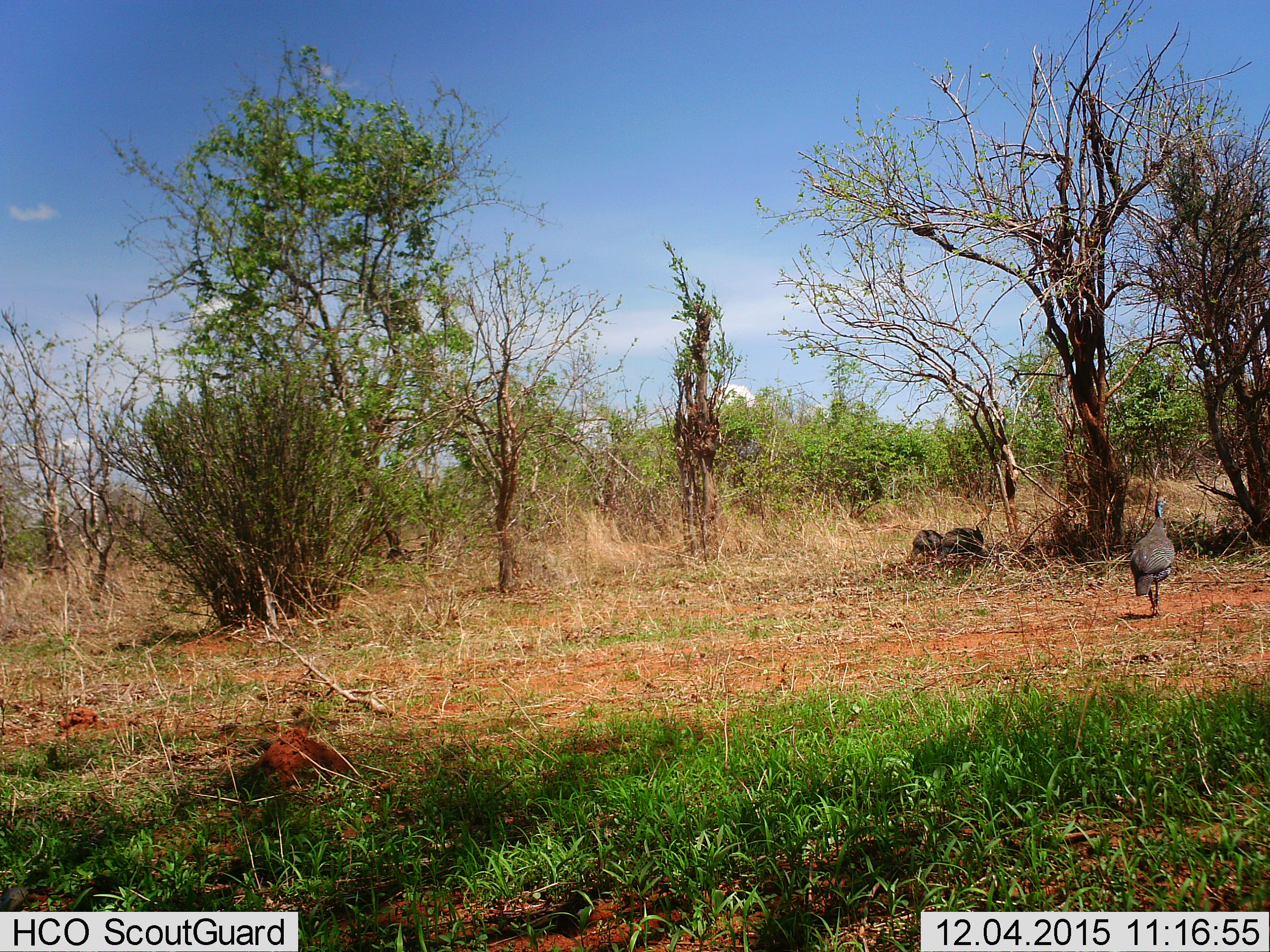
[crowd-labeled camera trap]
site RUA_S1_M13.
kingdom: Animalia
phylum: Chordata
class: Aves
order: Galliformes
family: Numididae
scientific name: Numididae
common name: guineafowl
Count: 3.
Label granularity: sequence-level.